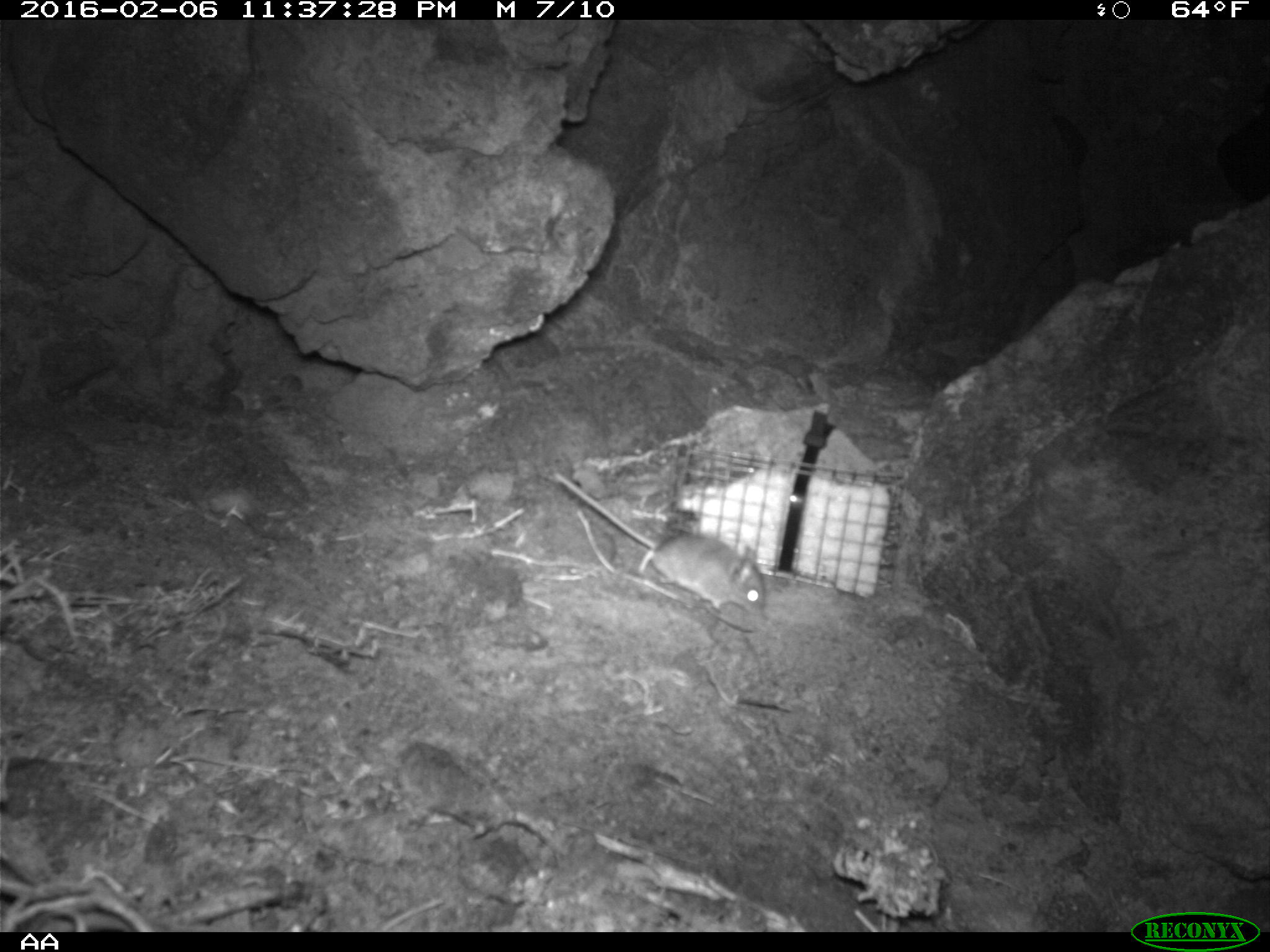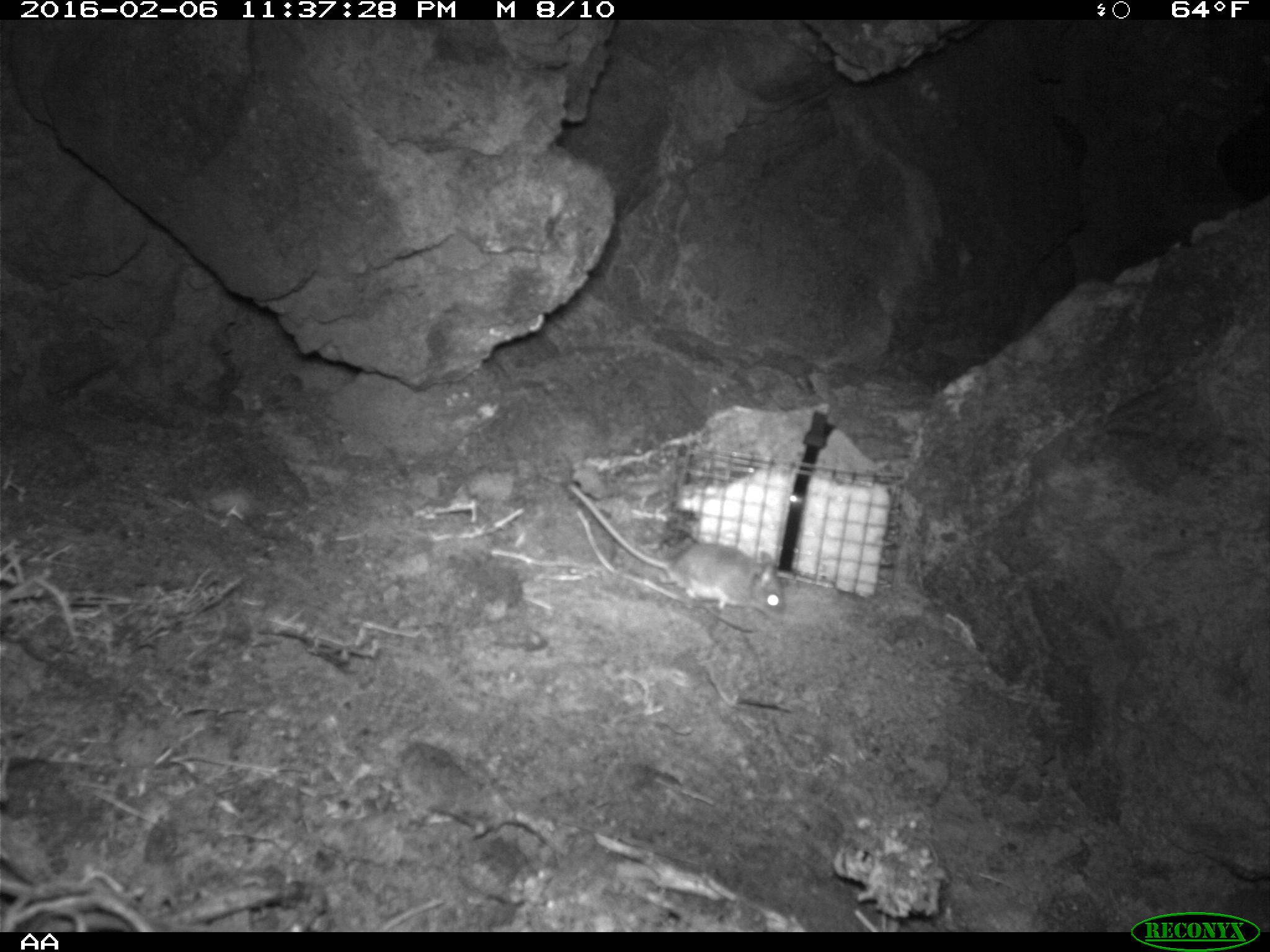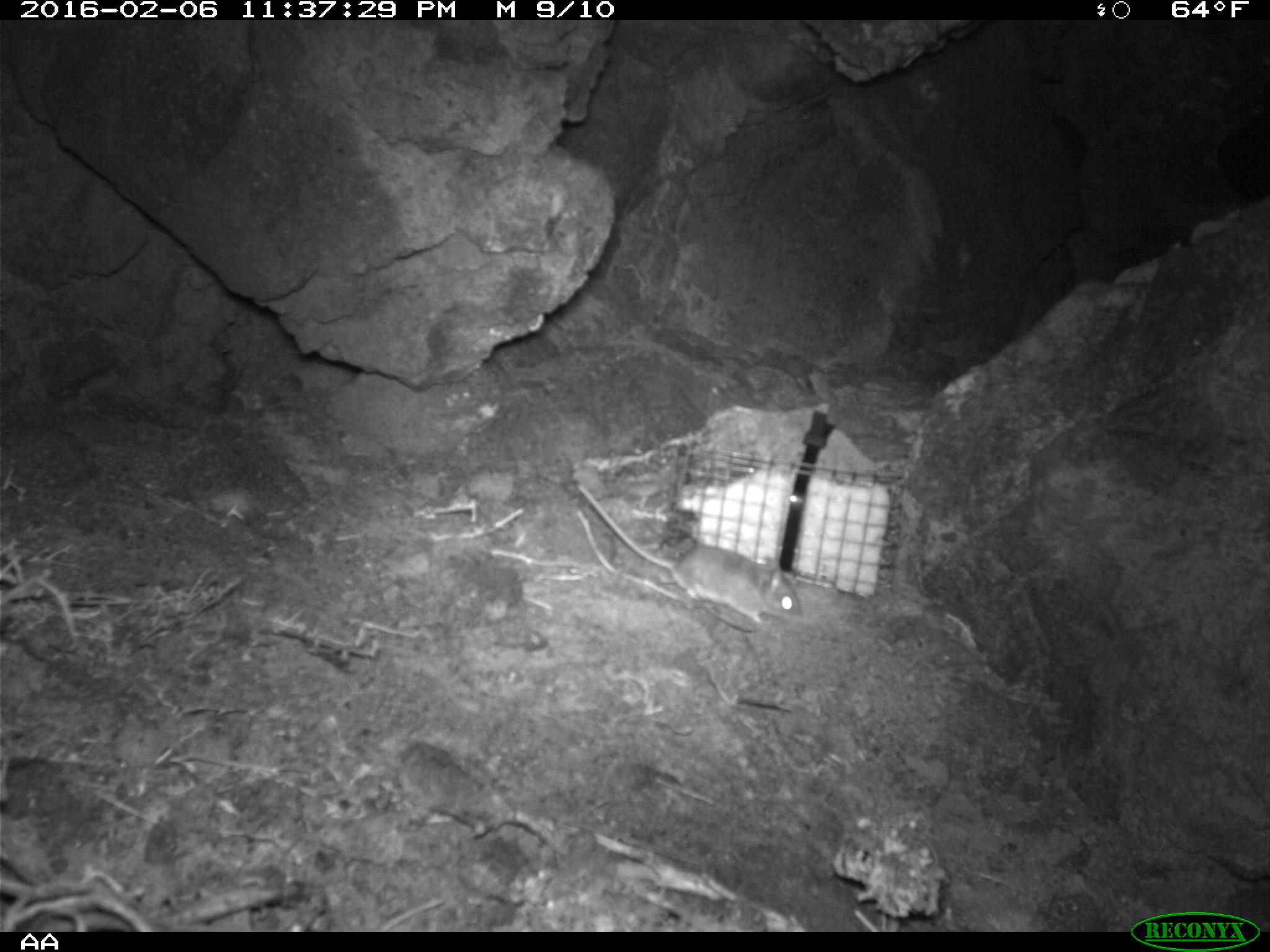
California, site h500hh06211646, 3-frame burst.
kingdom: Animalia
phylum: Chordata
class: Mammalia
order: Rodentia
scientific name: Rodentia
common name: rodent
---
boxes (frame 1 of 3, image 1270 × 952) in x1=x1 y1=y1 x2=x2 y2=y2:
rodent: x1=553 y1=472 x2=769 y2=621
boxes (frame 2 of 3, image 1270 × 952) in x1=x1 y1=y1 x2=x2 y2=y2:
rodent: x1=569 y1=483 x2=785 y2=622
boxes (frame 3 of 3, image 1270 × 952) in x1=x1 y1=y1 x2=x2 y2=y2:
rodent: x1=575 y1=482 x2=802 y2=624